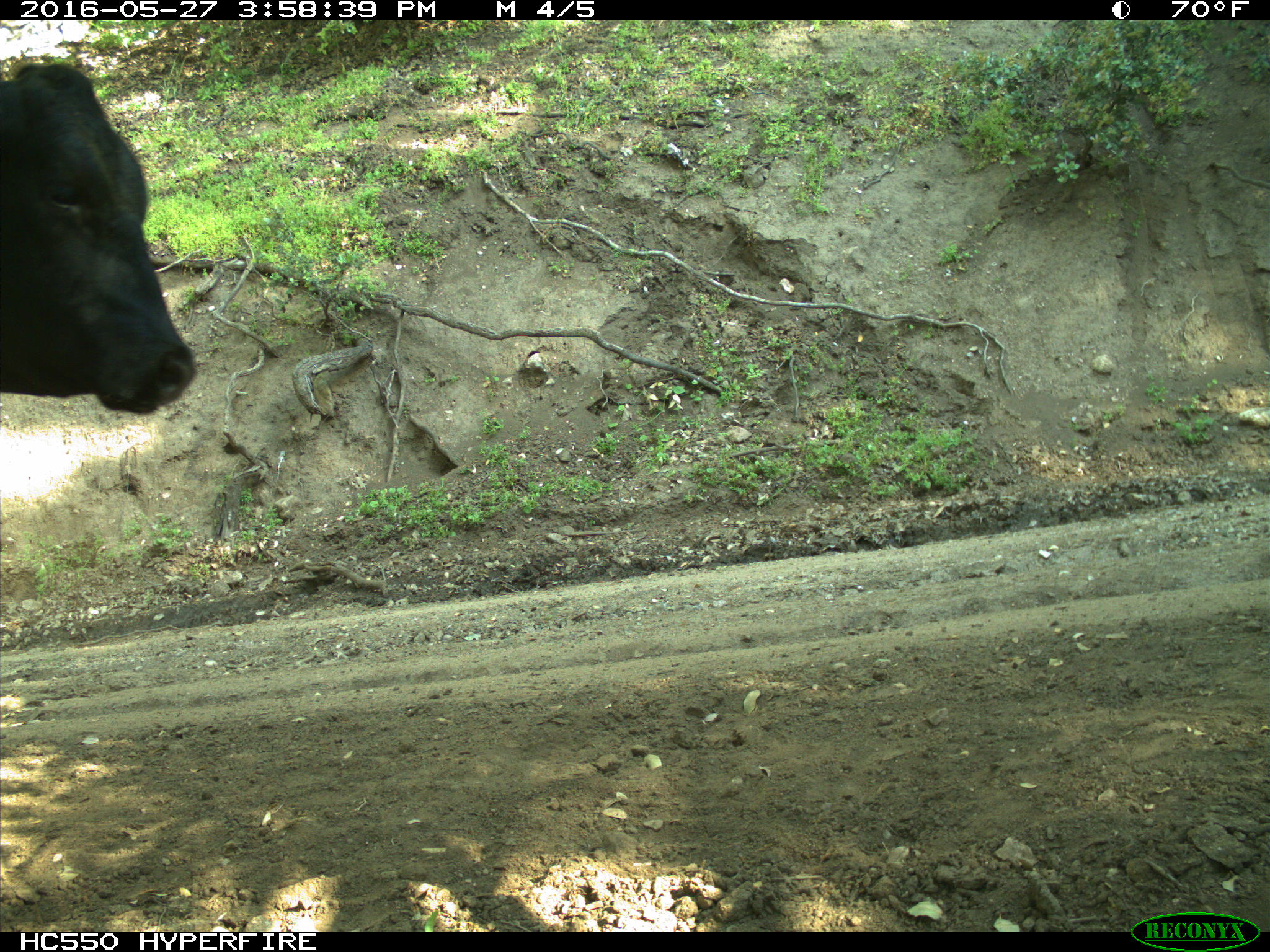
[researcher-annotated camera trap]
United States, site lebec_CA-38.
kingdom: Animalia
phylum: Chordata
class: Mammalia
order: Artiodactyla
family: Bovidae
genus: Bos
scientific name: Bos taurus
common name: domestic cow